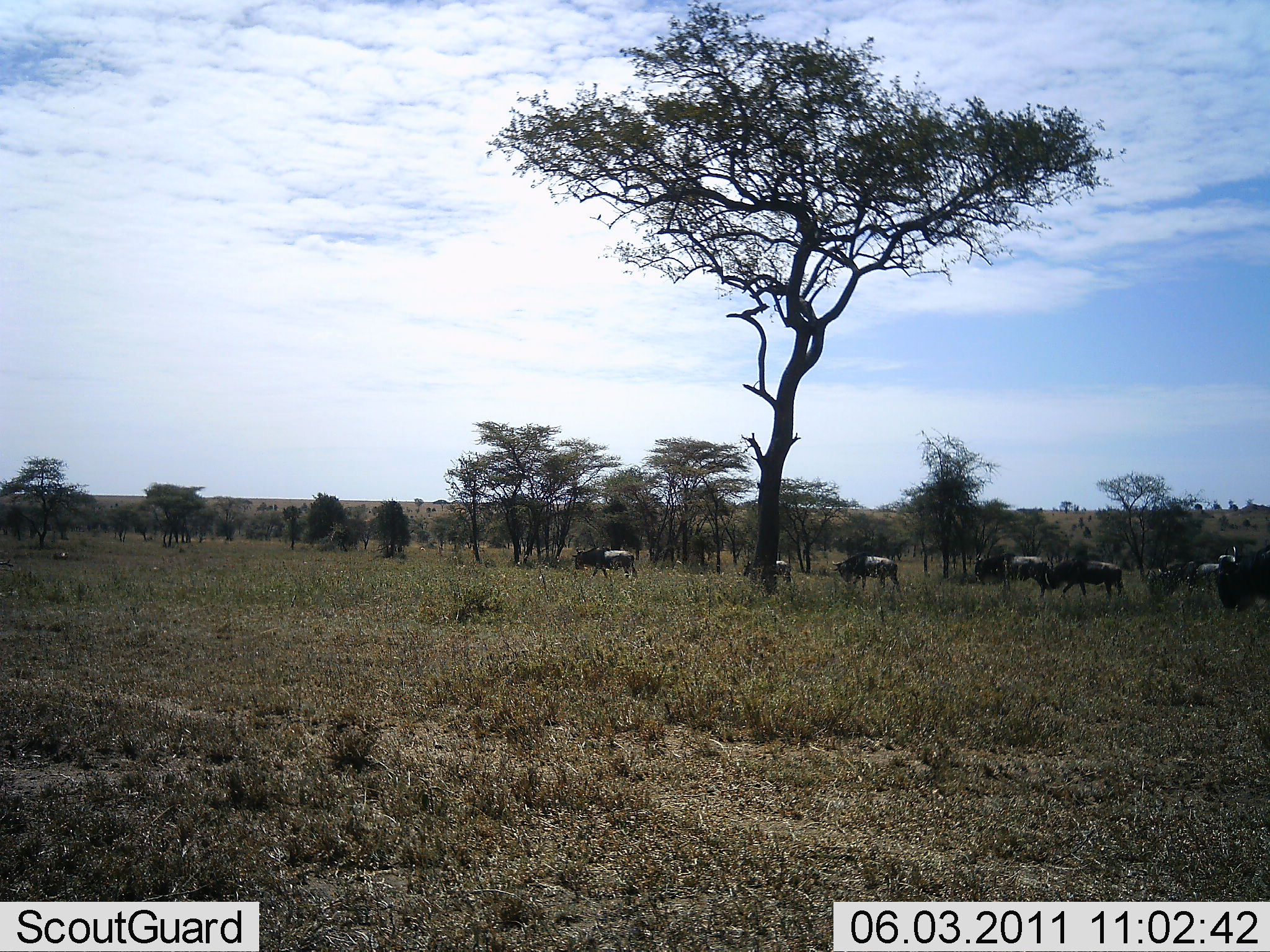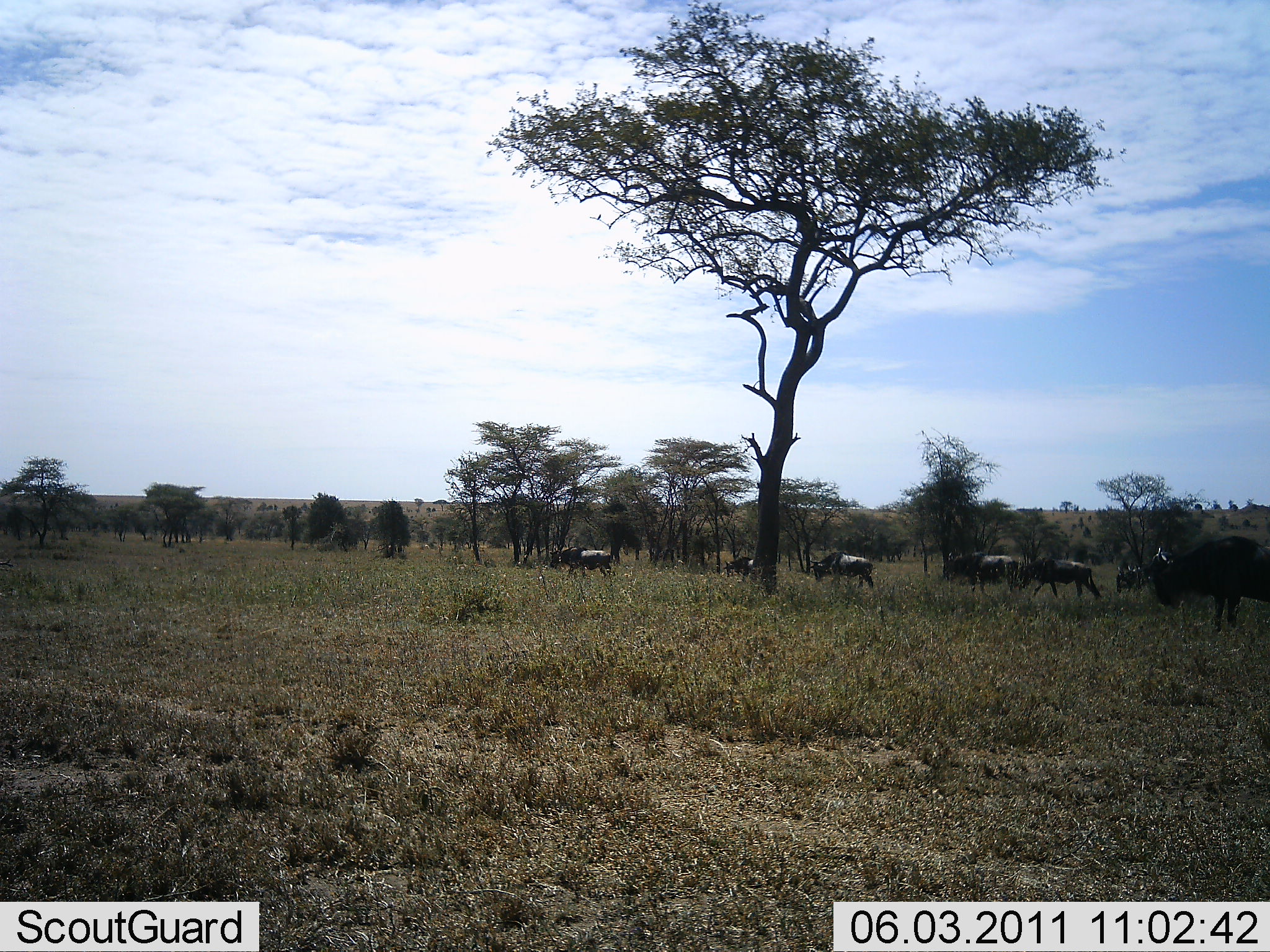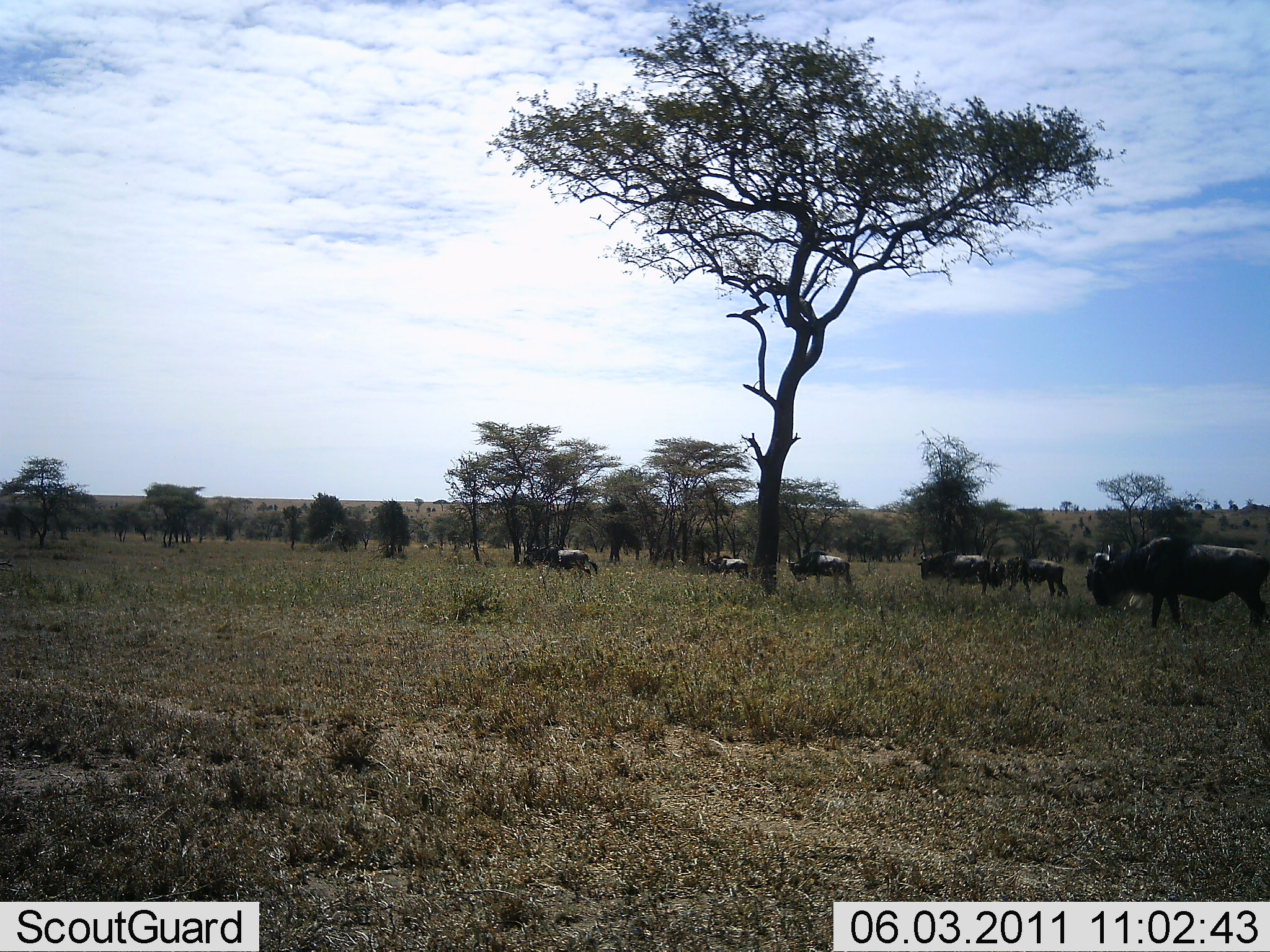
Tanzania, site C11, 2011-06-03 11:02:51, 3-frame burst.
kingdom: Animalia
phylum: Chordata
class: Mammalia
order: Artiodactyla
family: Bovidae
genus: Connochaetes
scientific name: Connochaetes taurinus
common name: blue wildebeest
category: wildebeest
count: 7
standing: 9%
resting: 0%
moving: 100%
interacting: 0%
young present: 0%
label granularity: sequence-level